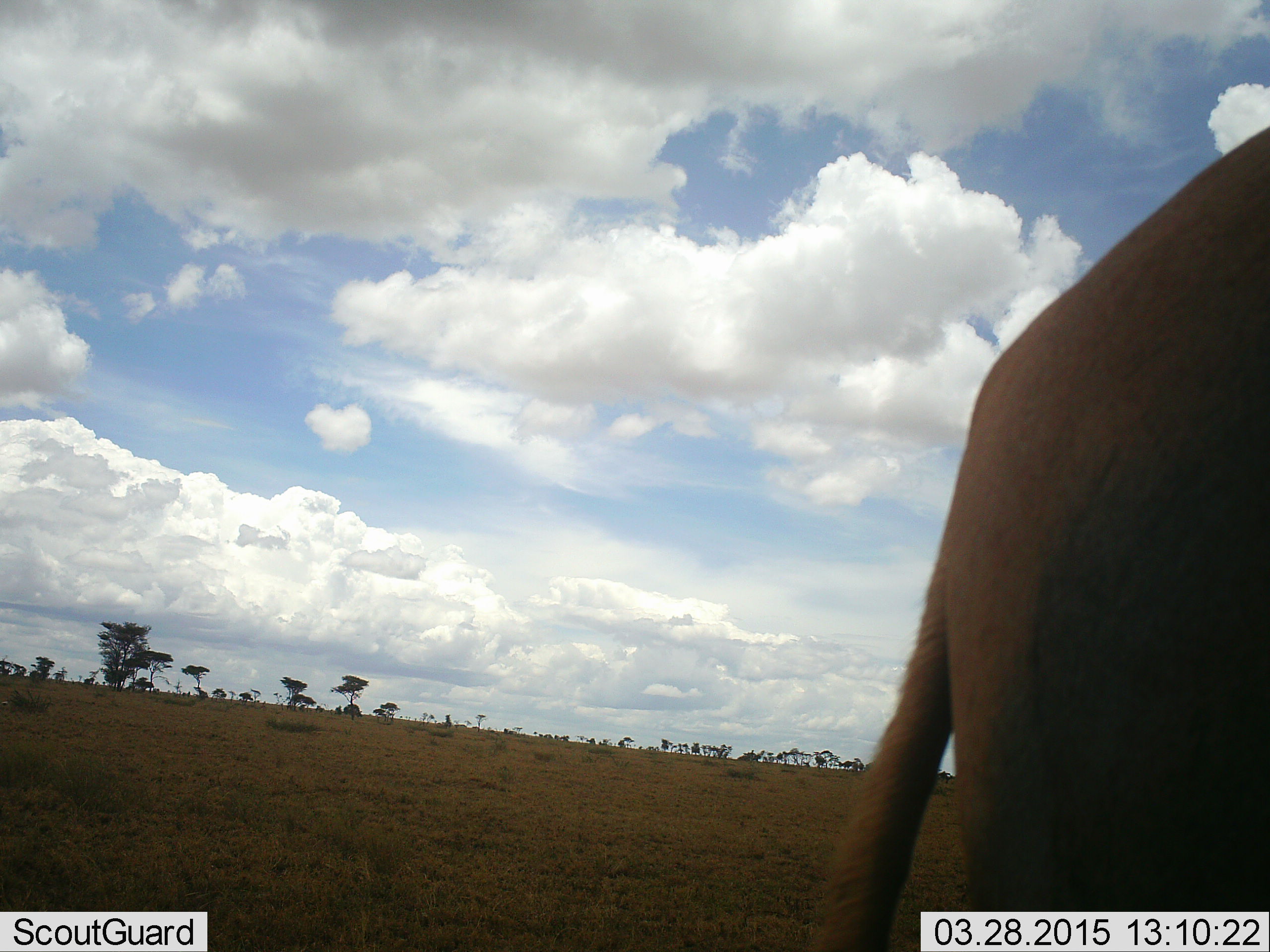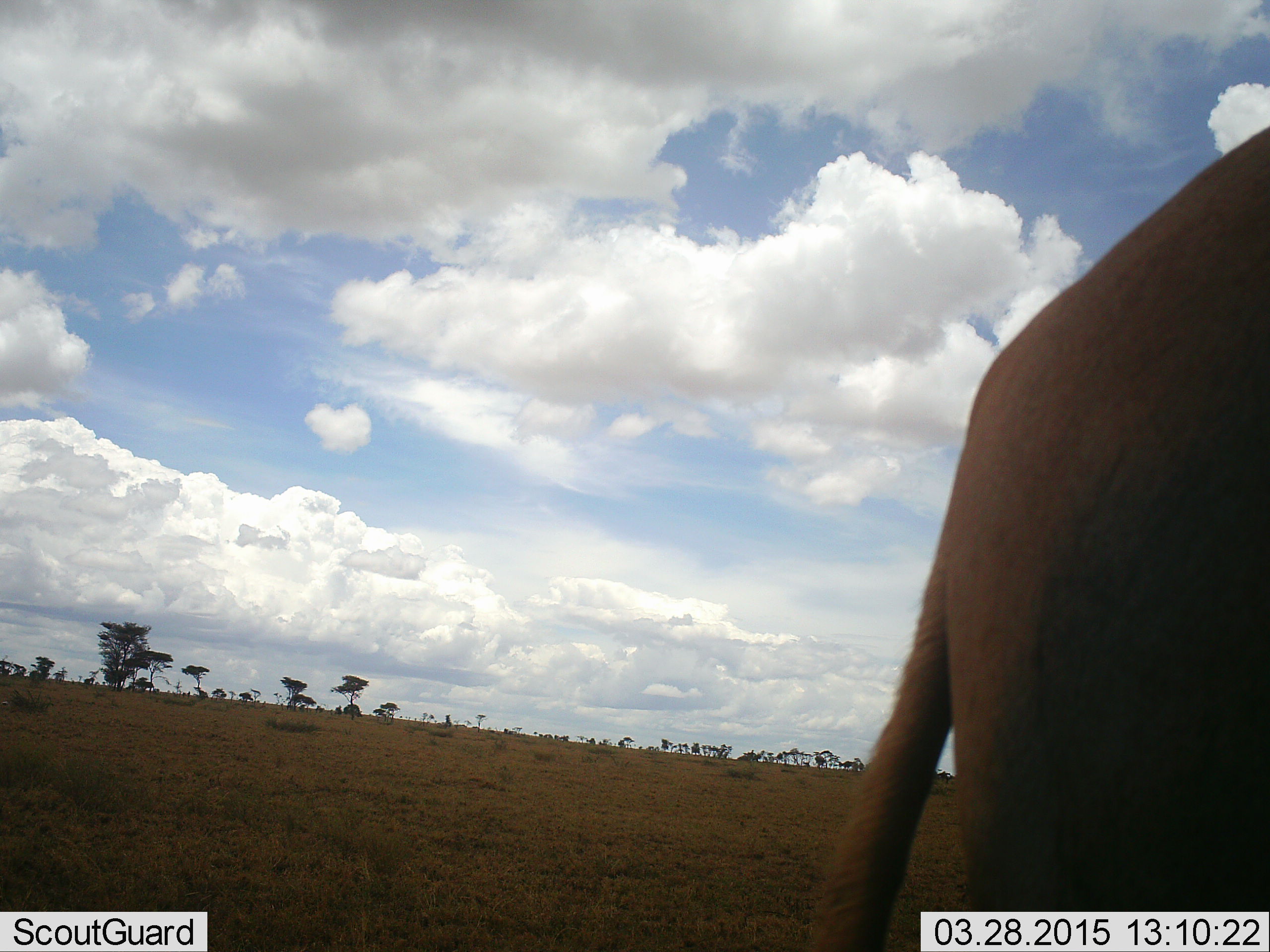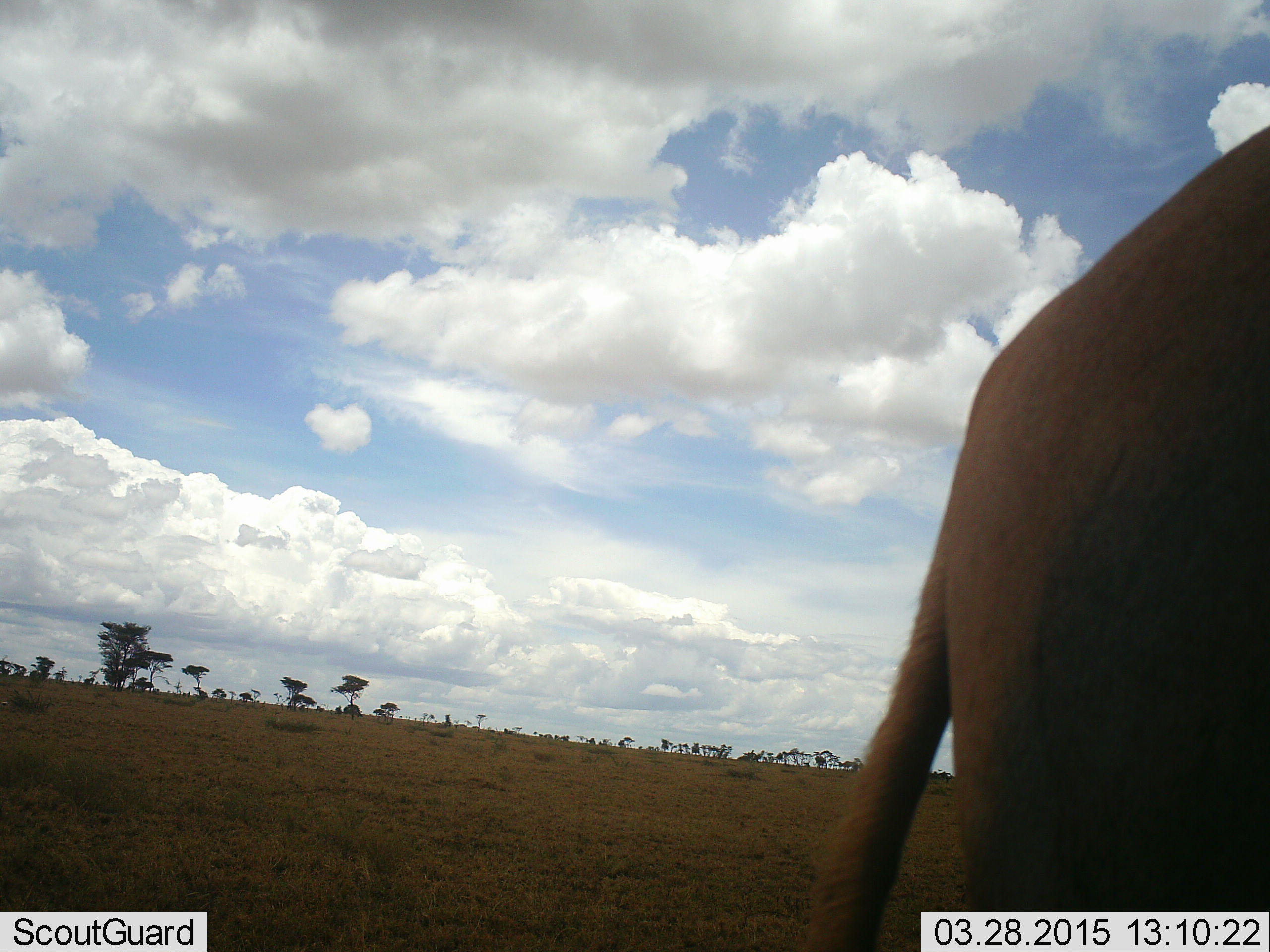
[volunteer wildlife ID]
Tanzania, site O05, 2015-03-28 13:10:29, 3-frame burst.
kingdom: Animalia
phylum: Chordata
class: Mammalia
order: Proboscidea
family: Elephantidae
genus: Loxodonta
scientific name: Loxodonta africana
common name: african bush elephant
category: elephant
Elephant (african bush elephant) (Loxodonta africana), count 1. Behavior (volunteer vote fractions): standing 100%, resting 0%, moving 0%, interacting 0%. Young present (vote fraction): 0%. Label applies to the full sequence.